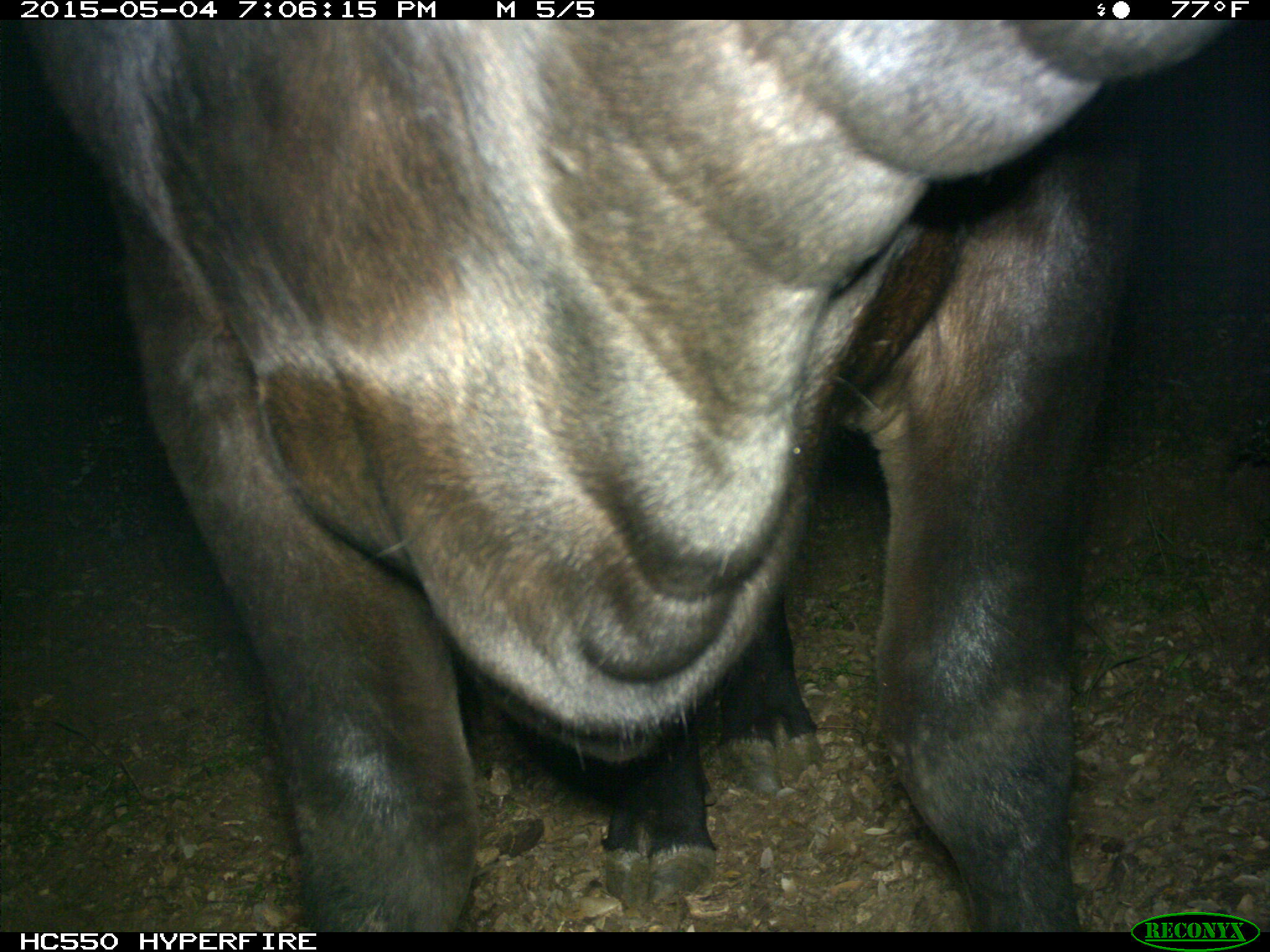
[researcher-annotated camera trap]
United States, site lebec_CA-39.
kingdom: Animalia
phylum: Chordata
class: Mammalia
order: Artiodactyla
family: Bovidae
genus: Bos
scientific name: Bos taurus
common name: domestic cow